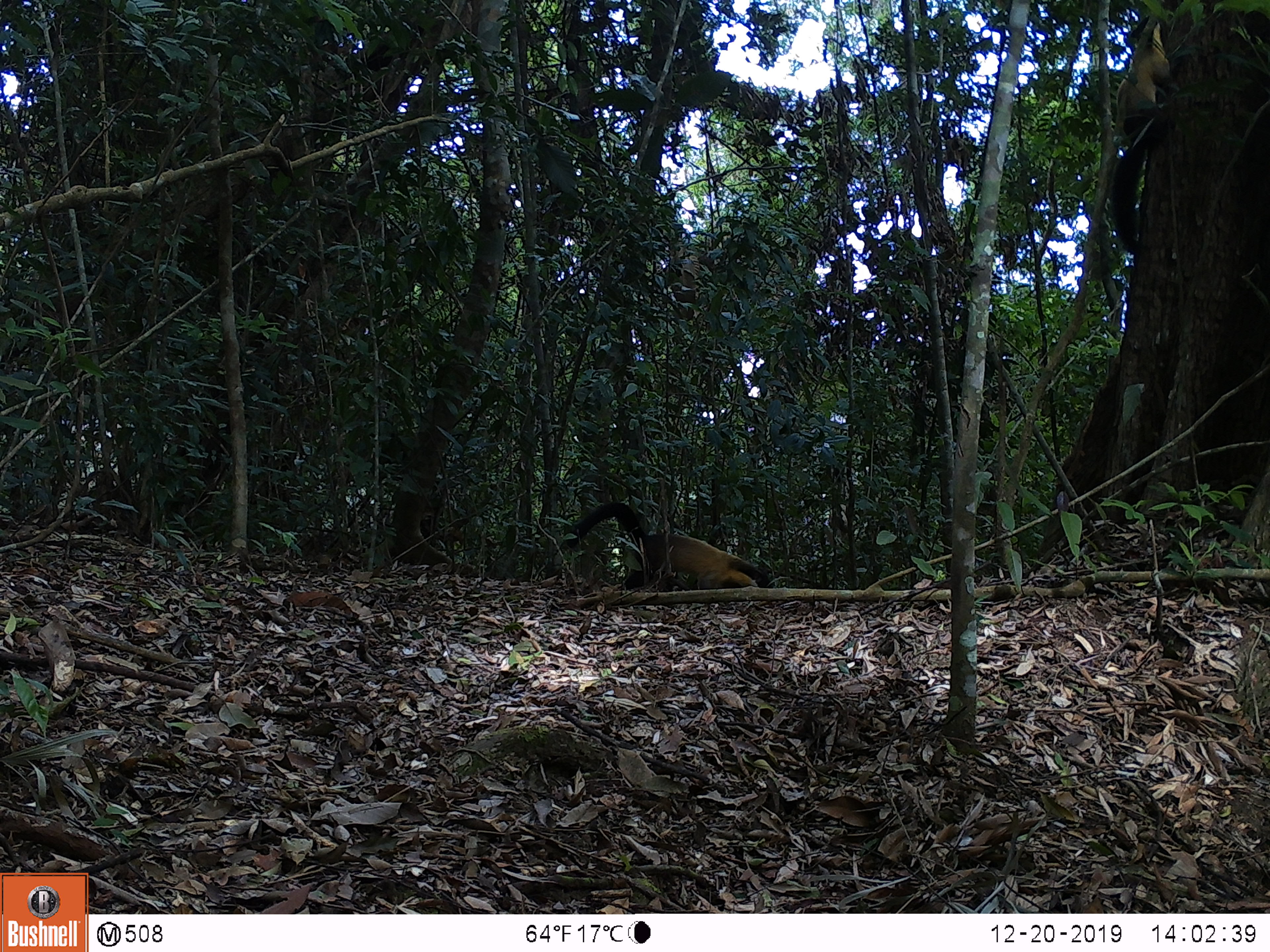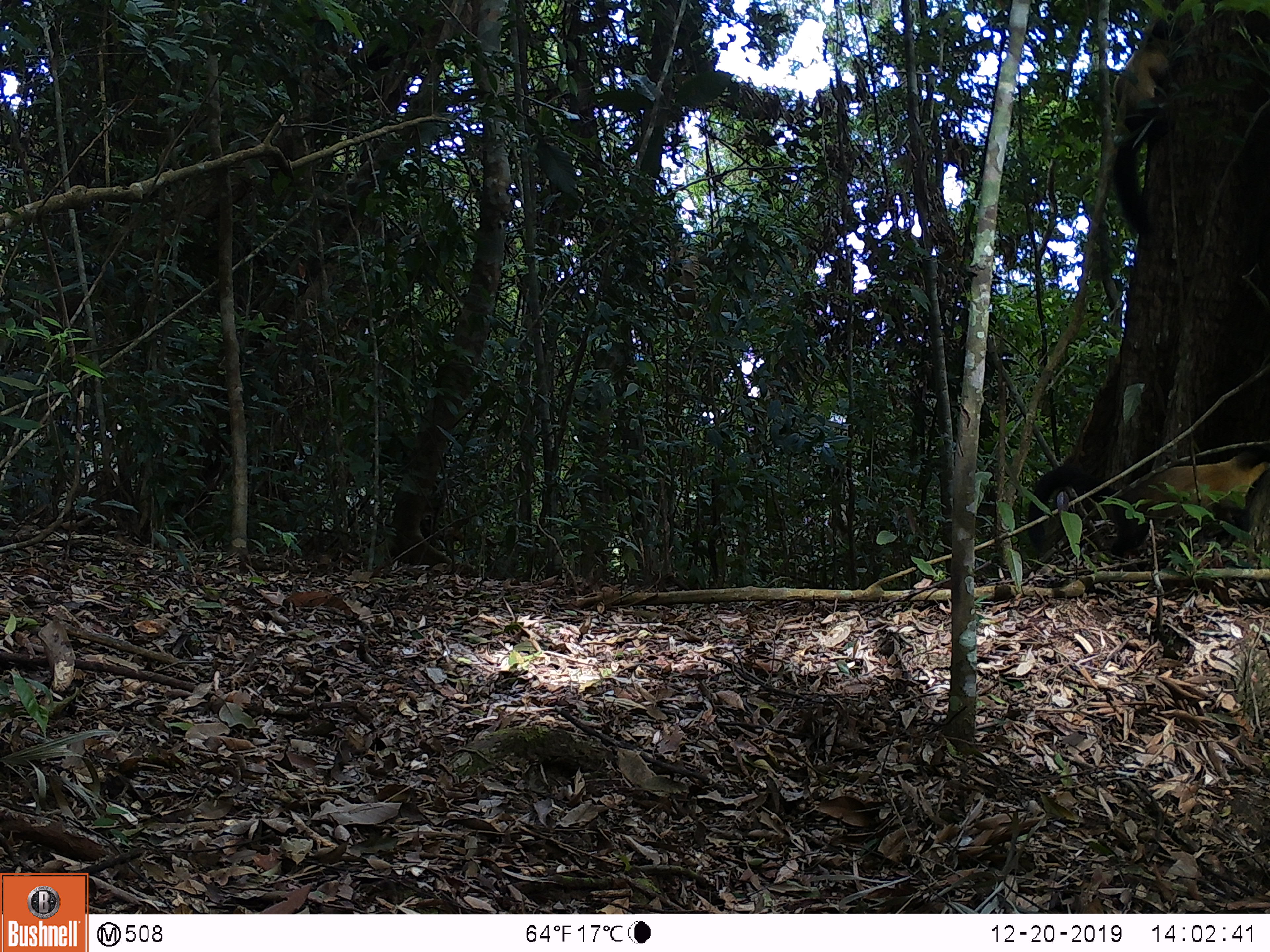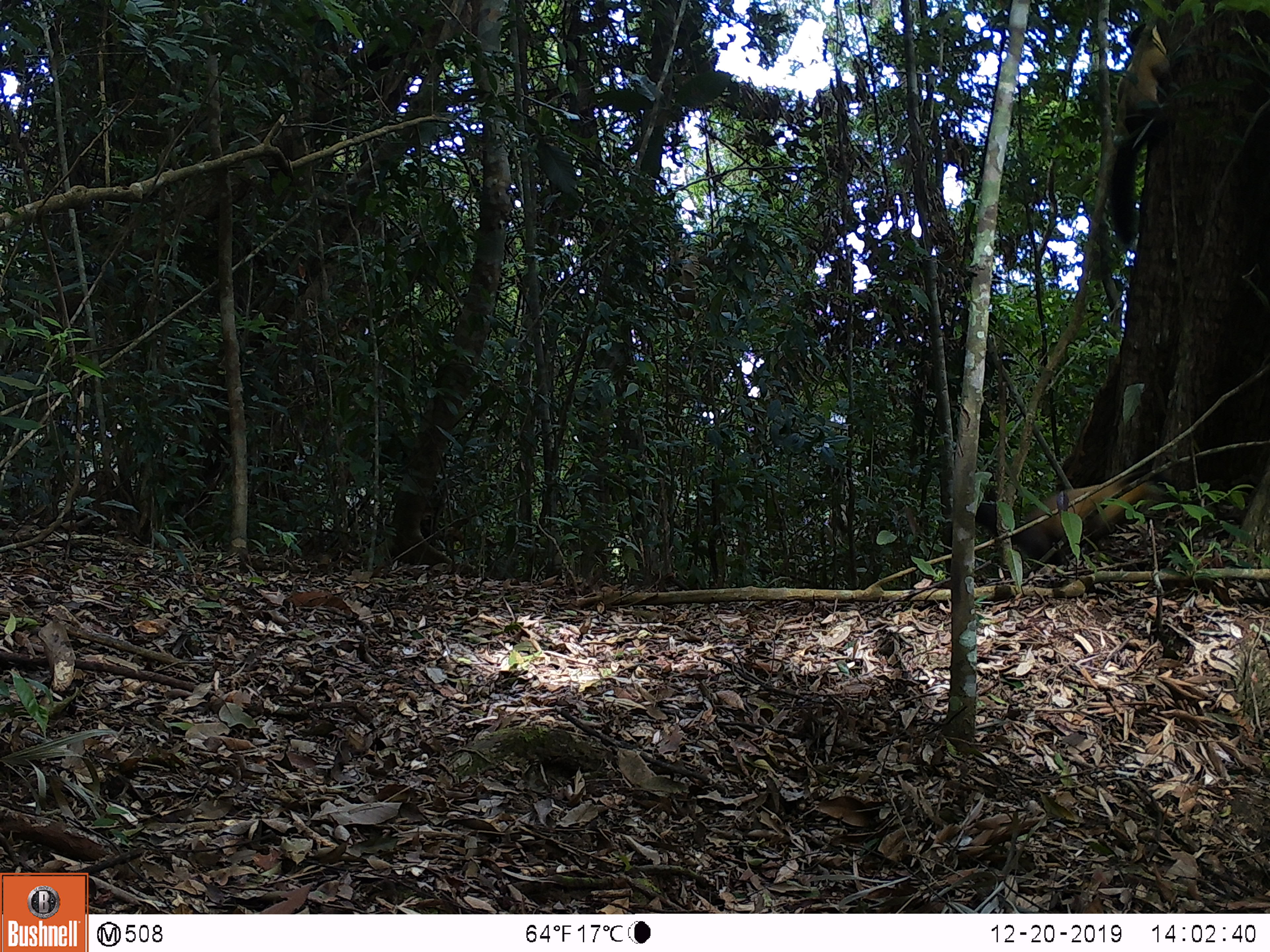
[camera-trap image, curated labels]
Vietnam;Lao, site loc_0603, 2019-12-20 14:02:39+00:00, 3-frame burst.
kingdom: Animalia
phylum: Chordata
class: Mammalia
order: Carnivora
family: Mustelidae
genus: Martes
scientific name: Martes flavigula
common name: yellow-throated marten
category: yellow throated marten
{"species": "yellow throated marten (yellow-throated marten) (Martes flavigula)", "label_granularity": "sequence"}